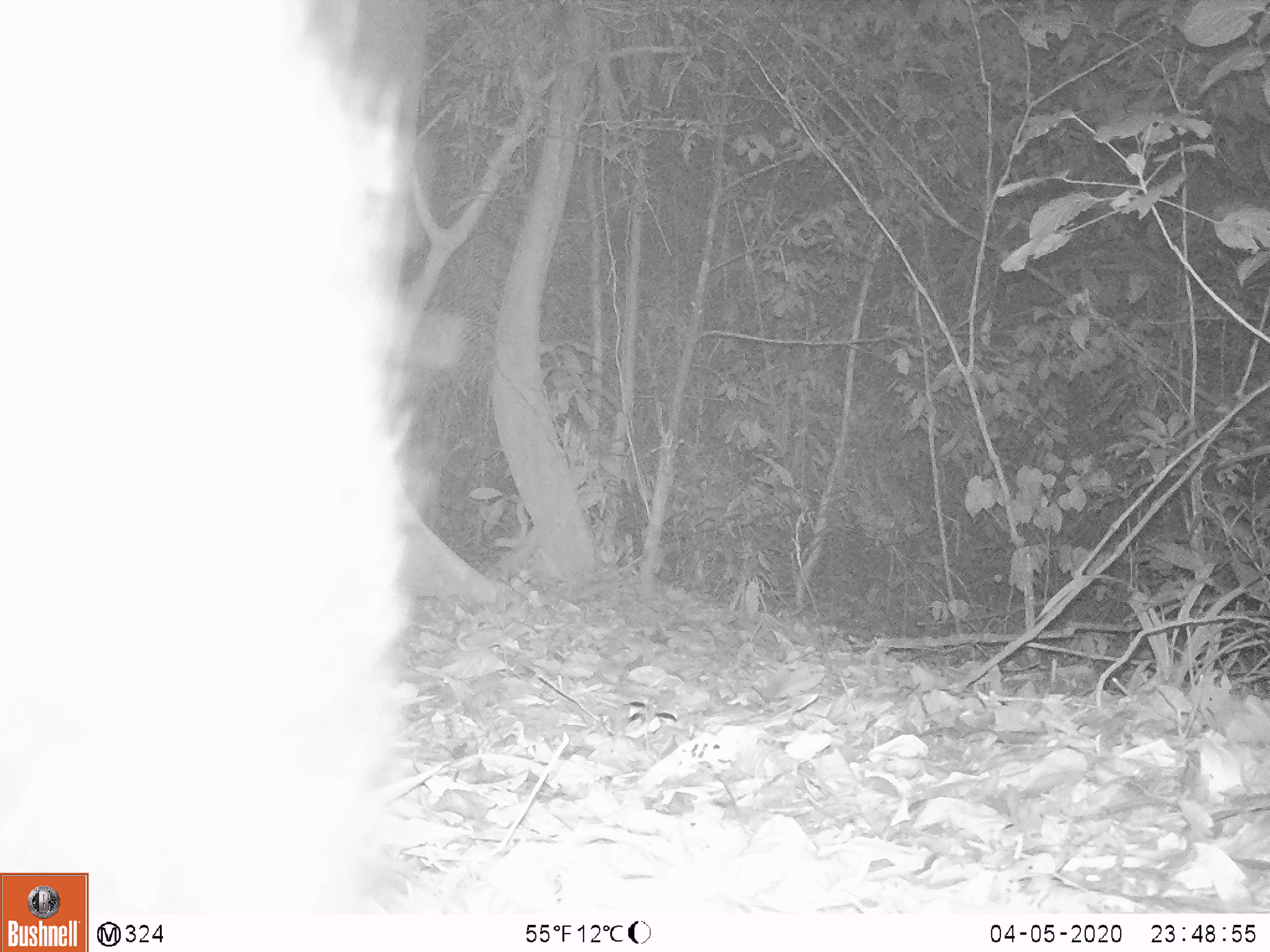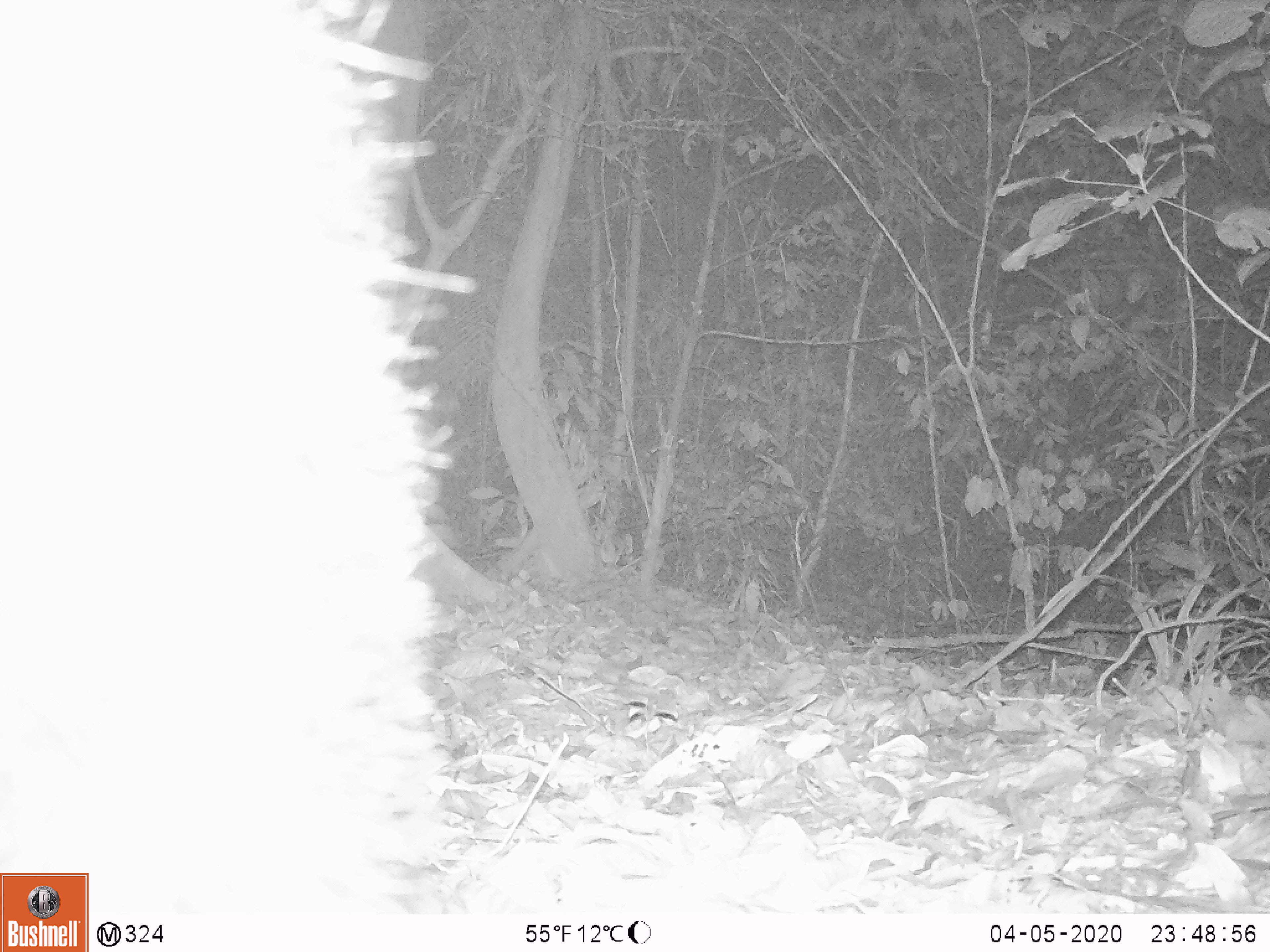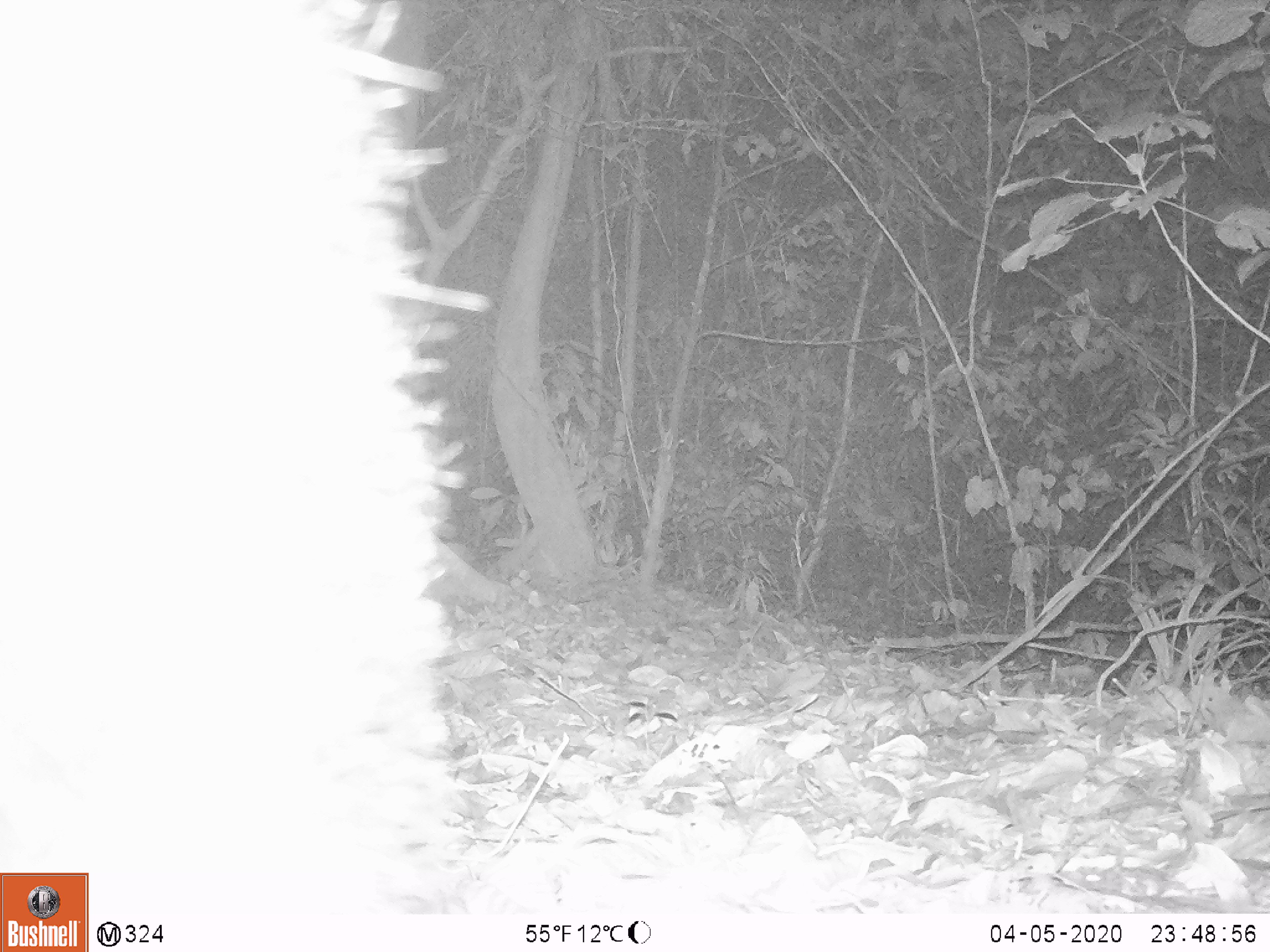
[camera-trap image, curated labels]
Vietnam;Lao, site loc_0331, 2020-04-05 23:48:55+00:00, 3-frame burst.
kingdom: Animalia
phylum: Chordata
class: Mammalia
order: Carnivora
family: Ursidae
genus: Ursus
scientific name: Ursus thibetanus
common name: asian black bear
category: asiatic black bear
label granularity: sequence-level